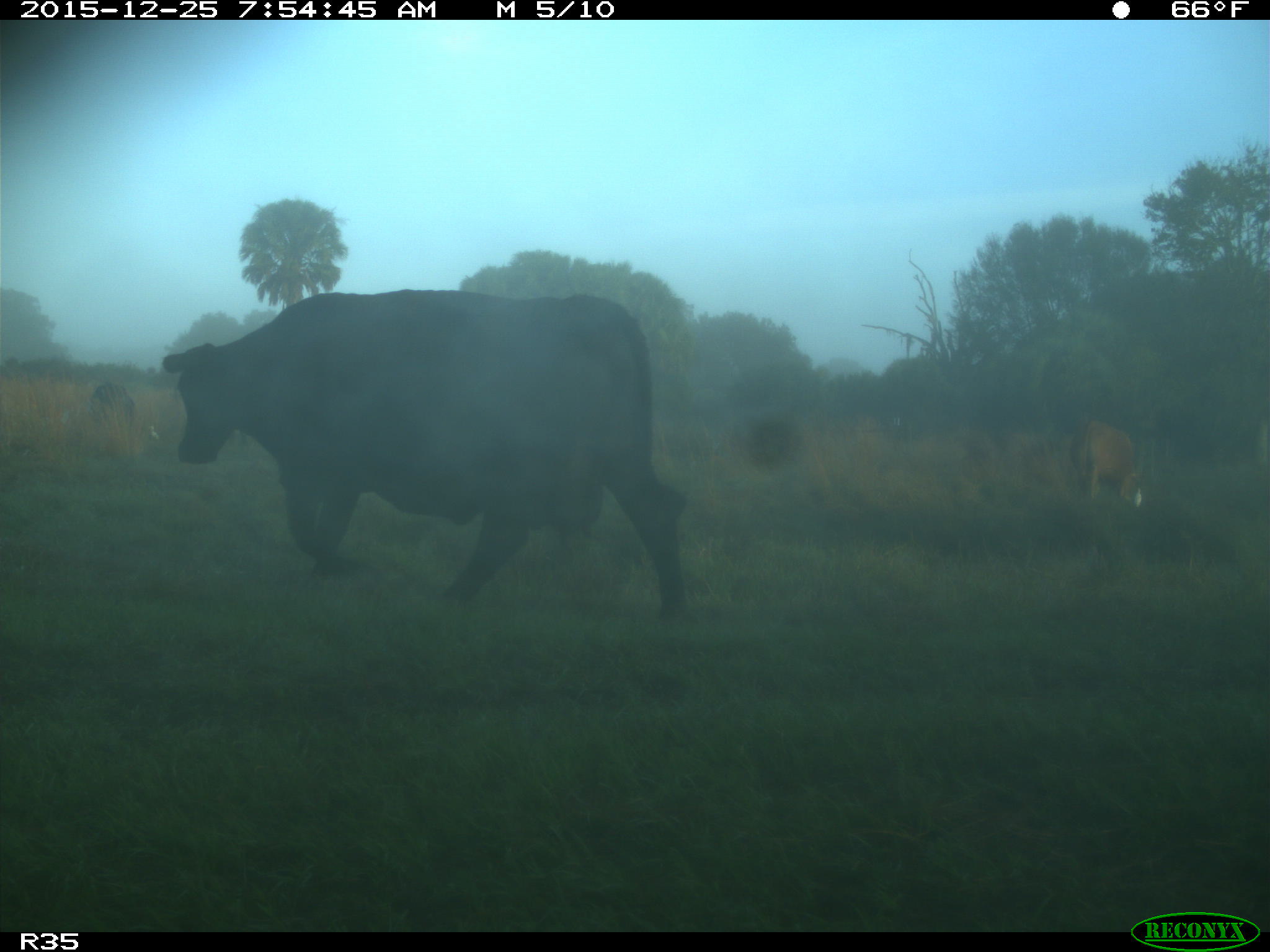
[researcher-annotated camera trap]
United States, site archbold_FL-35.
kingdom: Animalia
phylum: Chordata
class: Mammalia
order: Artiodactyla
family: Bovidae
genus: Bos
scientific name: Bos taurus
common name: domestic cow